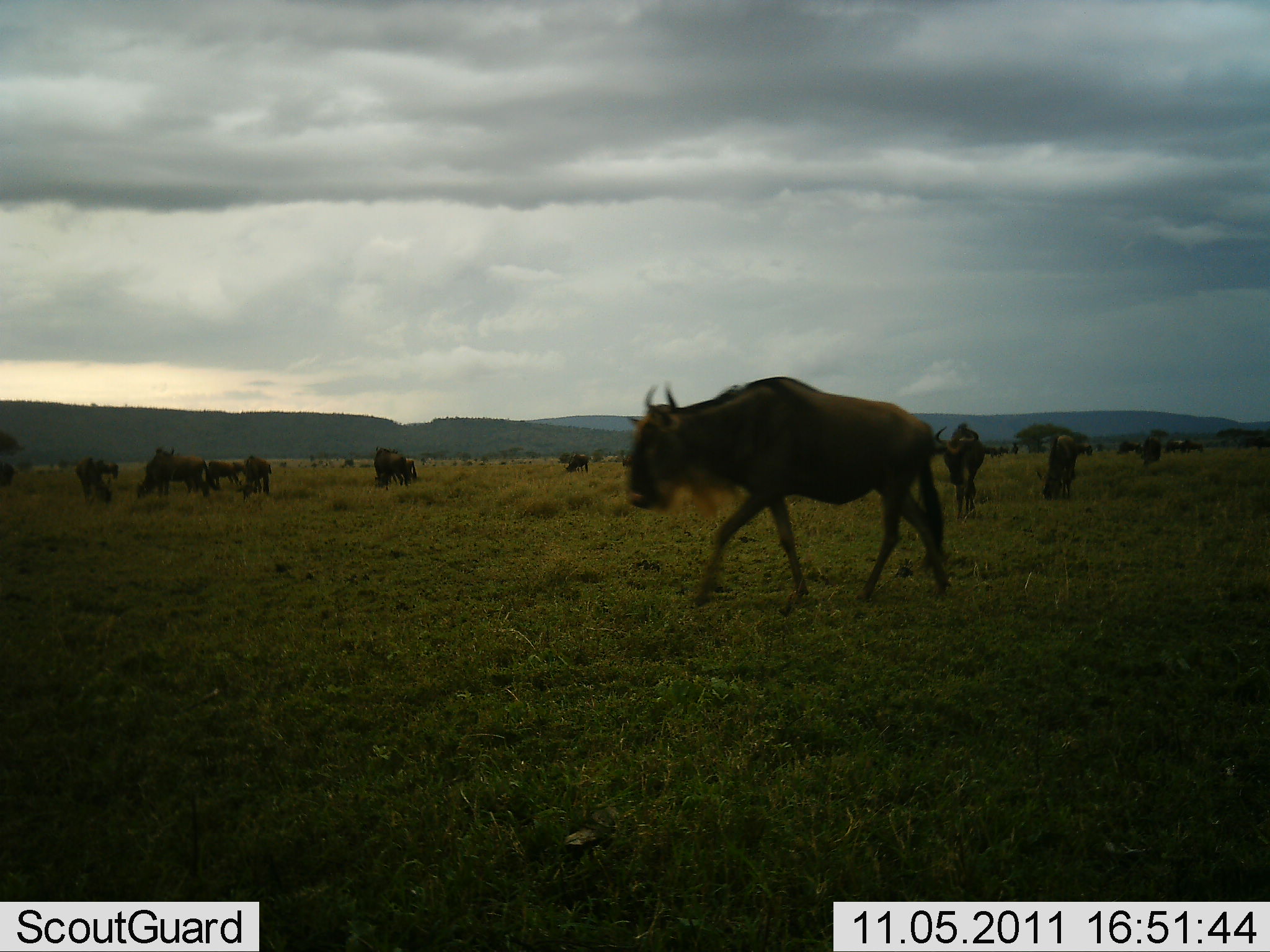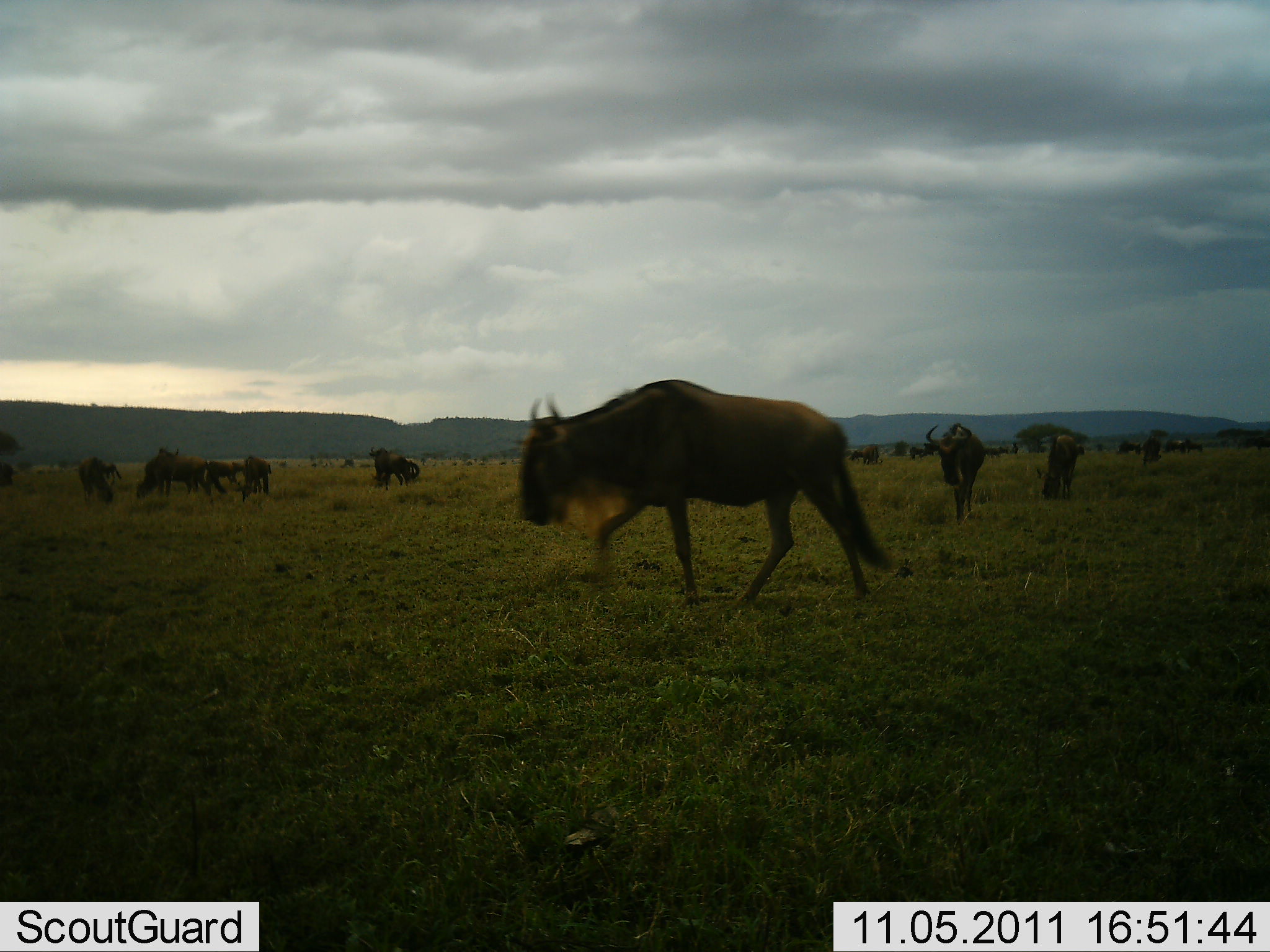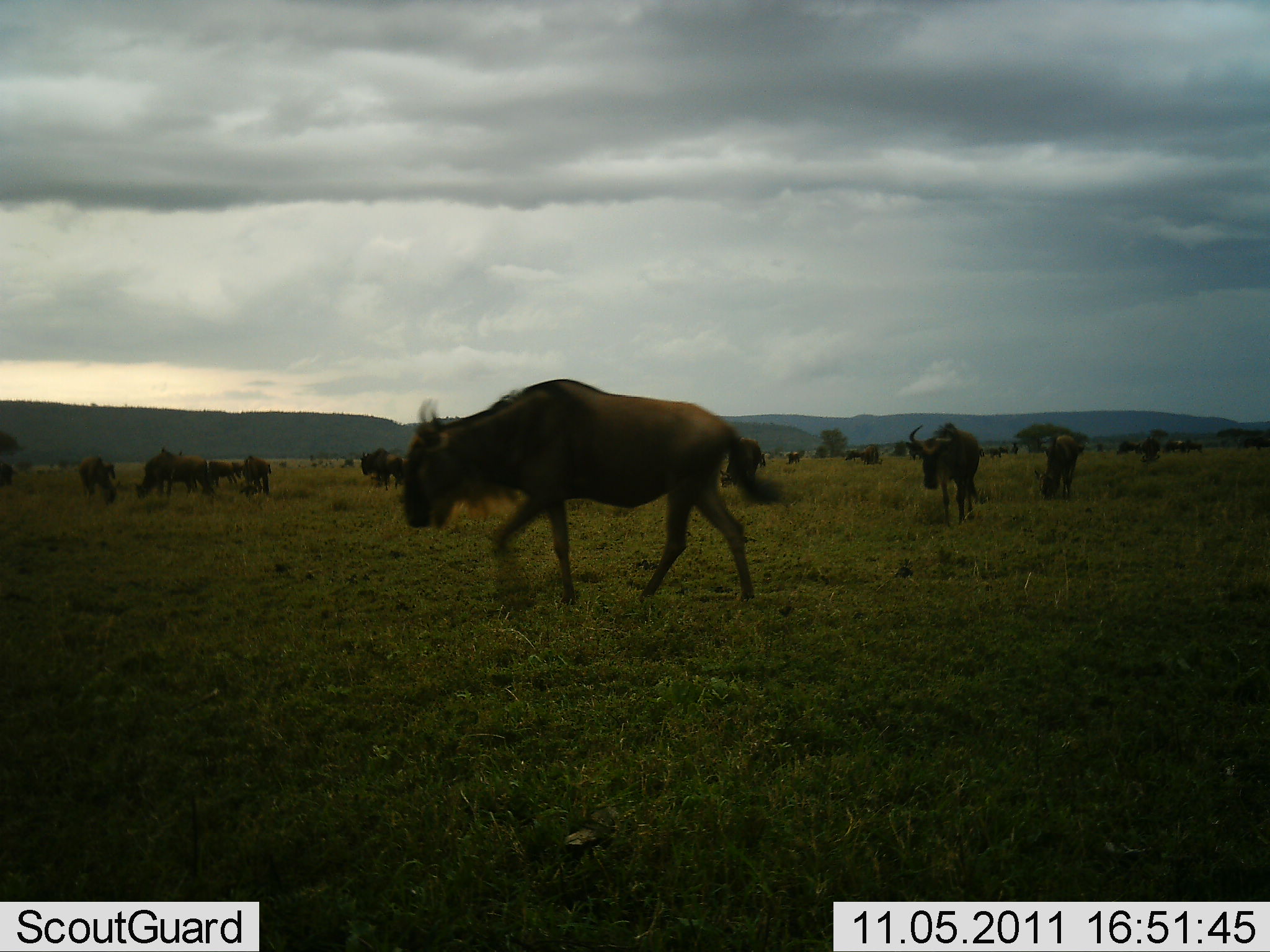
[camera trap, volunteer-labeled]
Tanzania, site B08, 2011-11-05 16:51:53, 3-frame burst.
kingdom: Animalia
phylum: Chordata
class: Mammalia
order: Artiodactyla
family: Bovidae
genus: Connochaetes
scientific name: Connochaetes taurinus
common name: blue wildebeest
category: wildebeest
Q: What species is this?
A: Wildebeest (blue wildebeest) (Connochaetes taurinus).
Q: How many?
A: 11-50.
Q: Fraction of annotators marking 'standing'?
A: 33%.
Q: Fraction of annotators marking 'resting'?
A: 17%.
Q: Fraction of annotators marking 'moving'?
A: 75%.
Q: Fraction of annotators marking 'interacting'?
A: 17%.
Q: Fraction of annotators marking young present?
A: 8%.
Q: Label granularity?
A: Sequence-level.